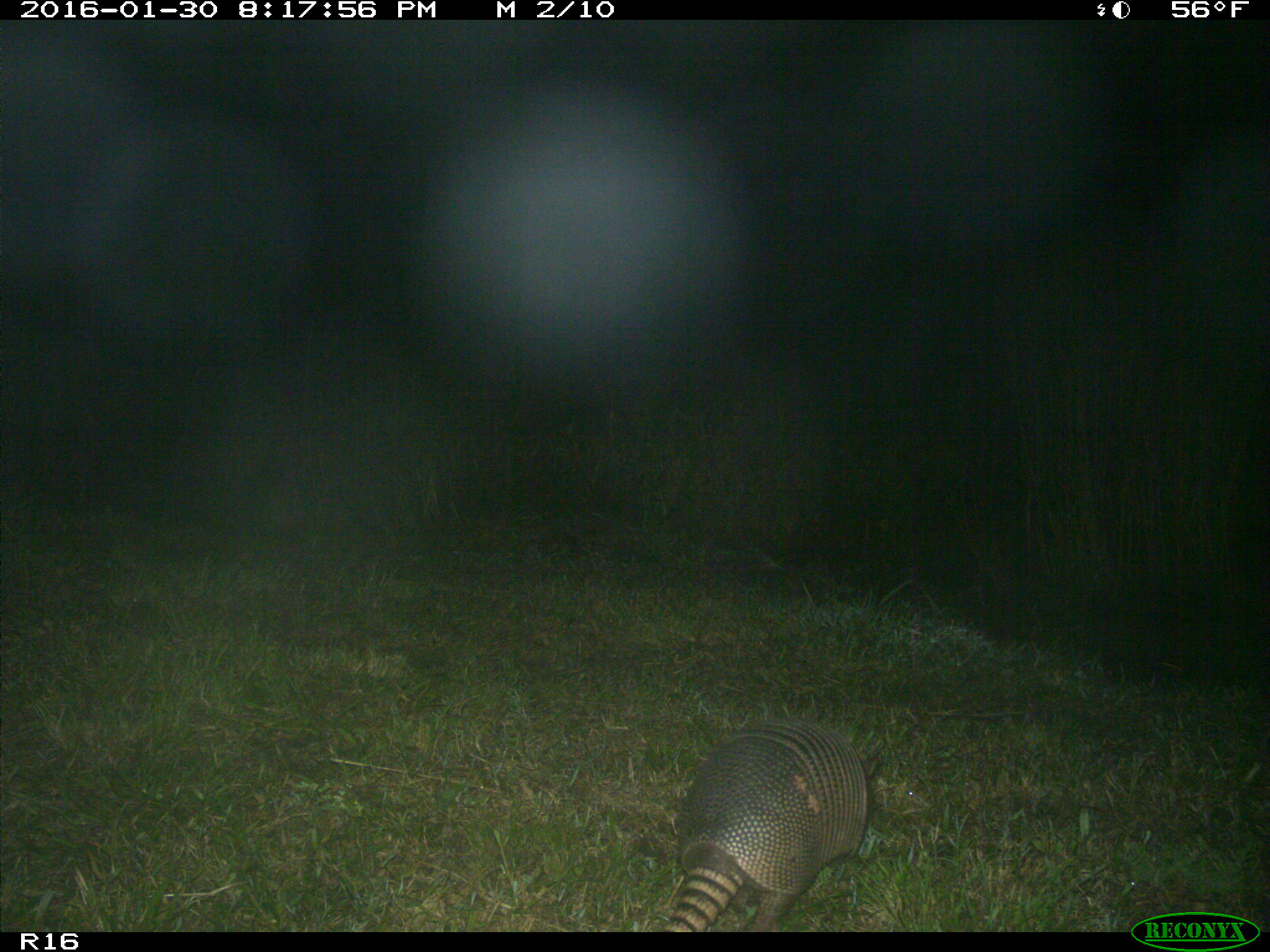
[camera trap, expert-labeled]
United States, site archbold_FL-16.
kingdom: Animalia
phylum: Chordata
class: Mammalia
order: Cingulata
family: Dasypodidae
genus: Dasypus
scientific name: Dasypus novemcinctus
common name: nine-banded armadillo